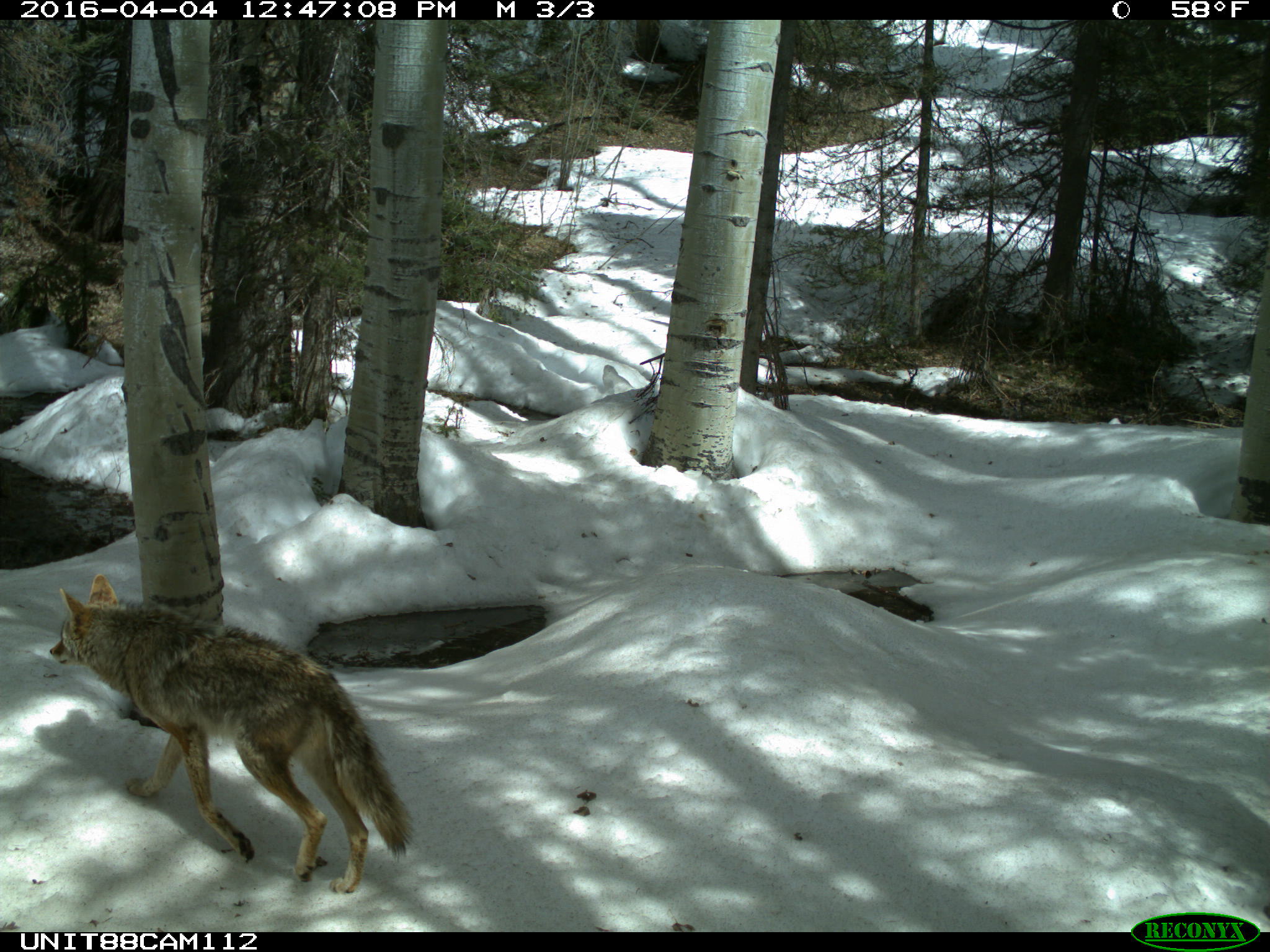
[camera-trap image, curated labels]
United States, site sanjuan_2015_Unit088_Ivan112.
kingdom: Animalia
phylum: Chordata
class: Mammalia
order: Carnivora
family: Canidae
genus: Canis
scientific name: Canis latrans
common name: coyote